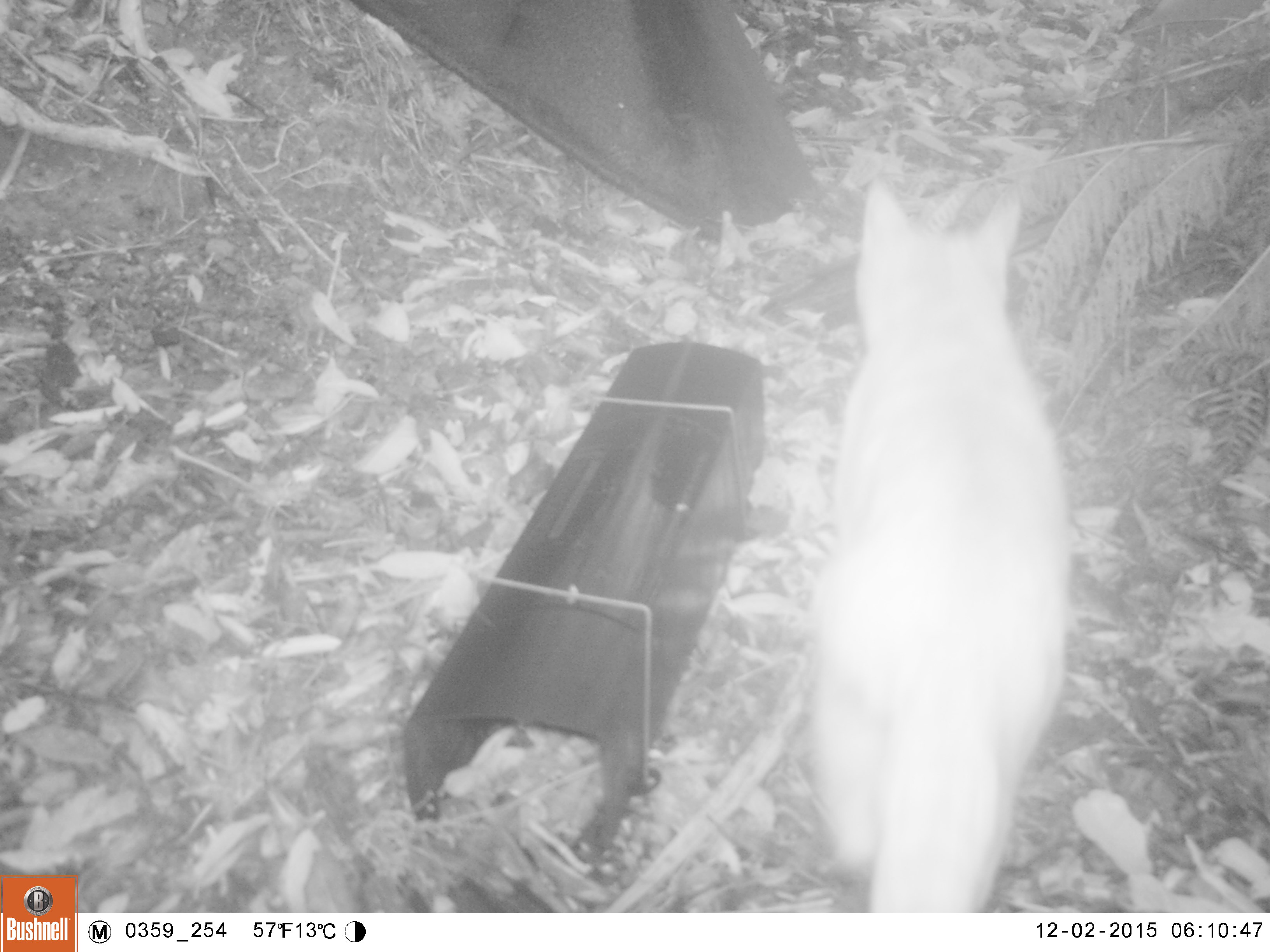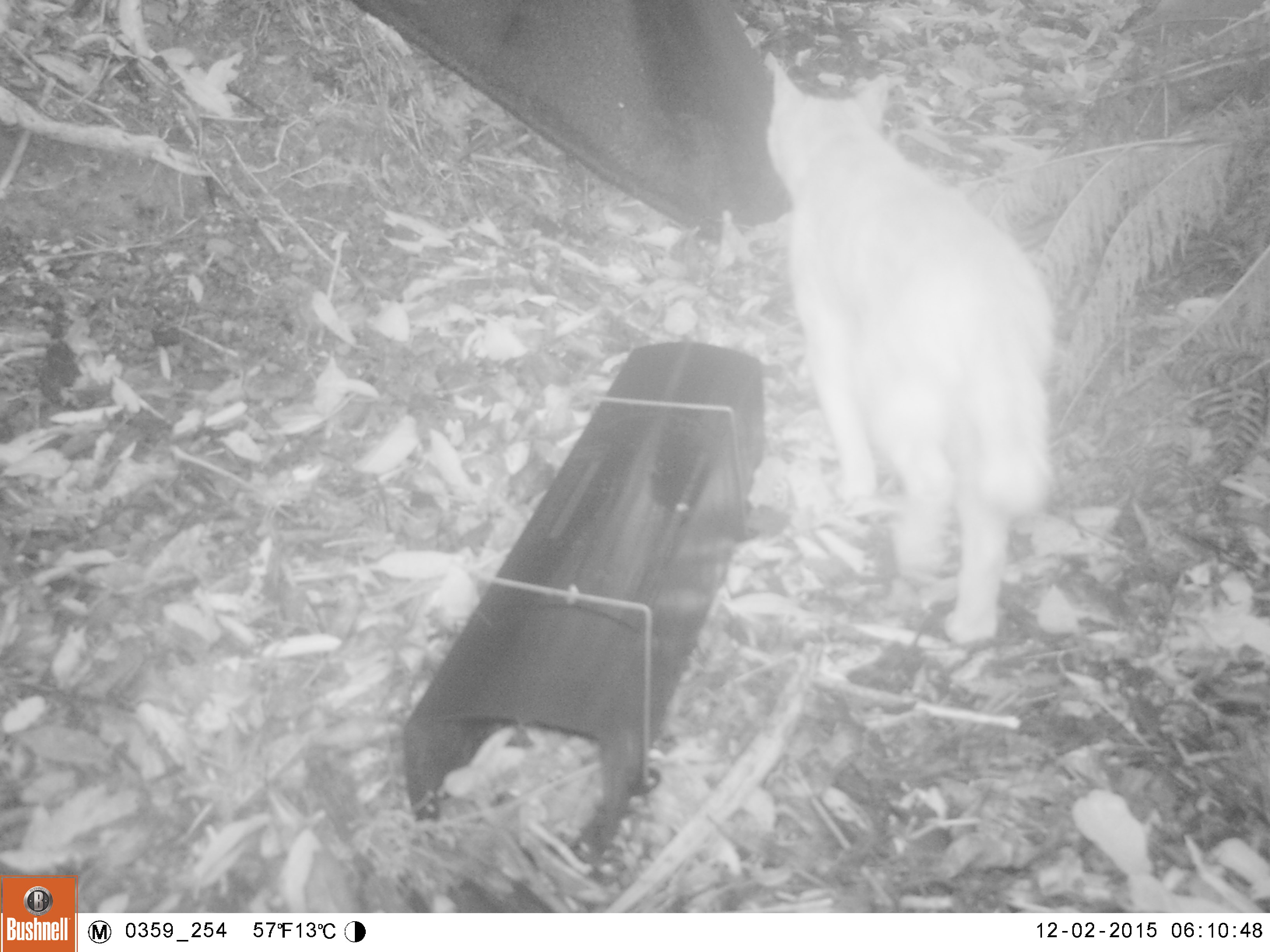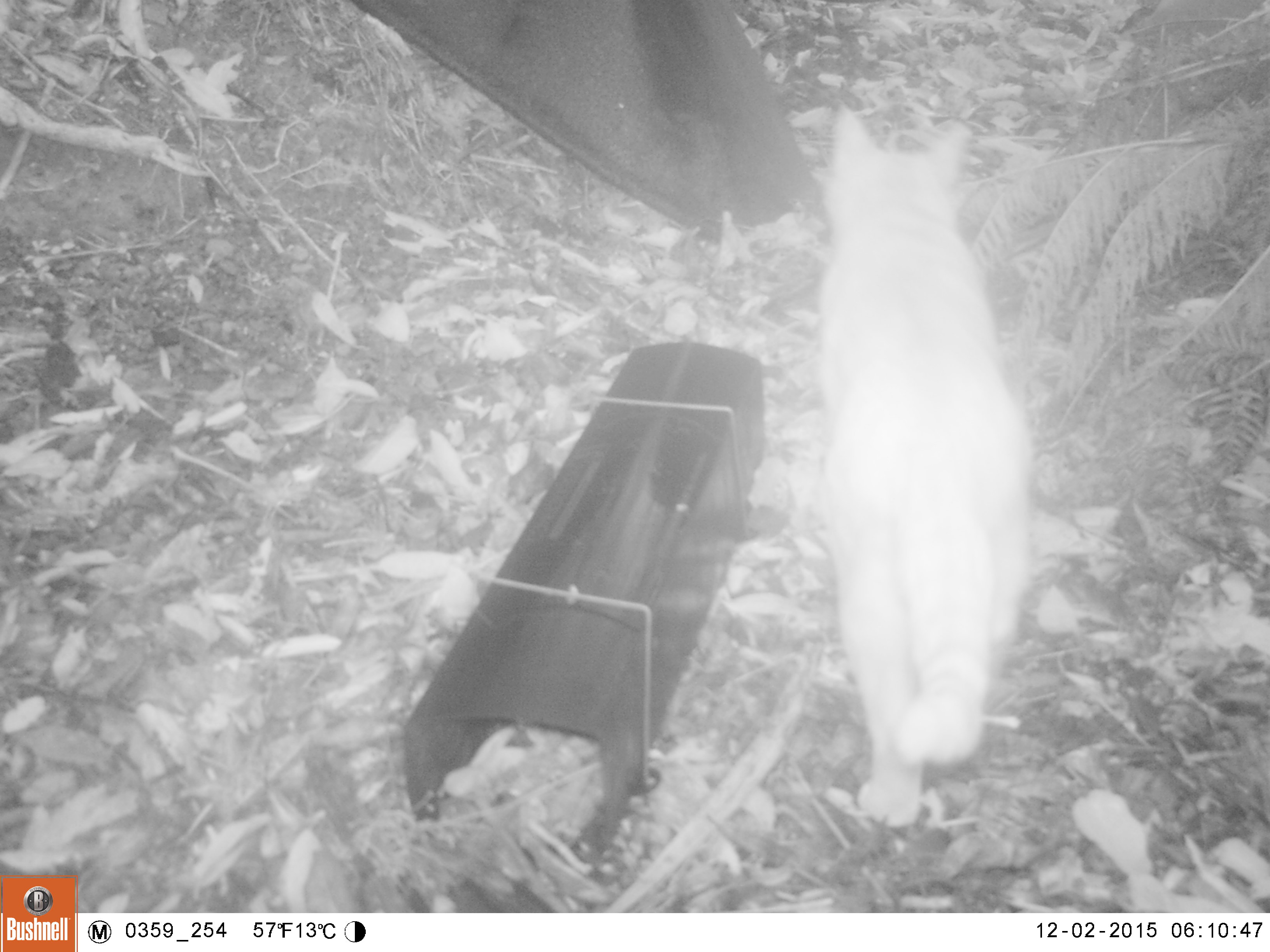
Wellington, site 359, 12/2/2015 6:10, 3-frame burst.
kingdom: Animalia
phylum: Chordata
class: Mammalia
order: Carnivora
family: Felidae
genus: Felis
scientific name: Felis catus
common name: cat